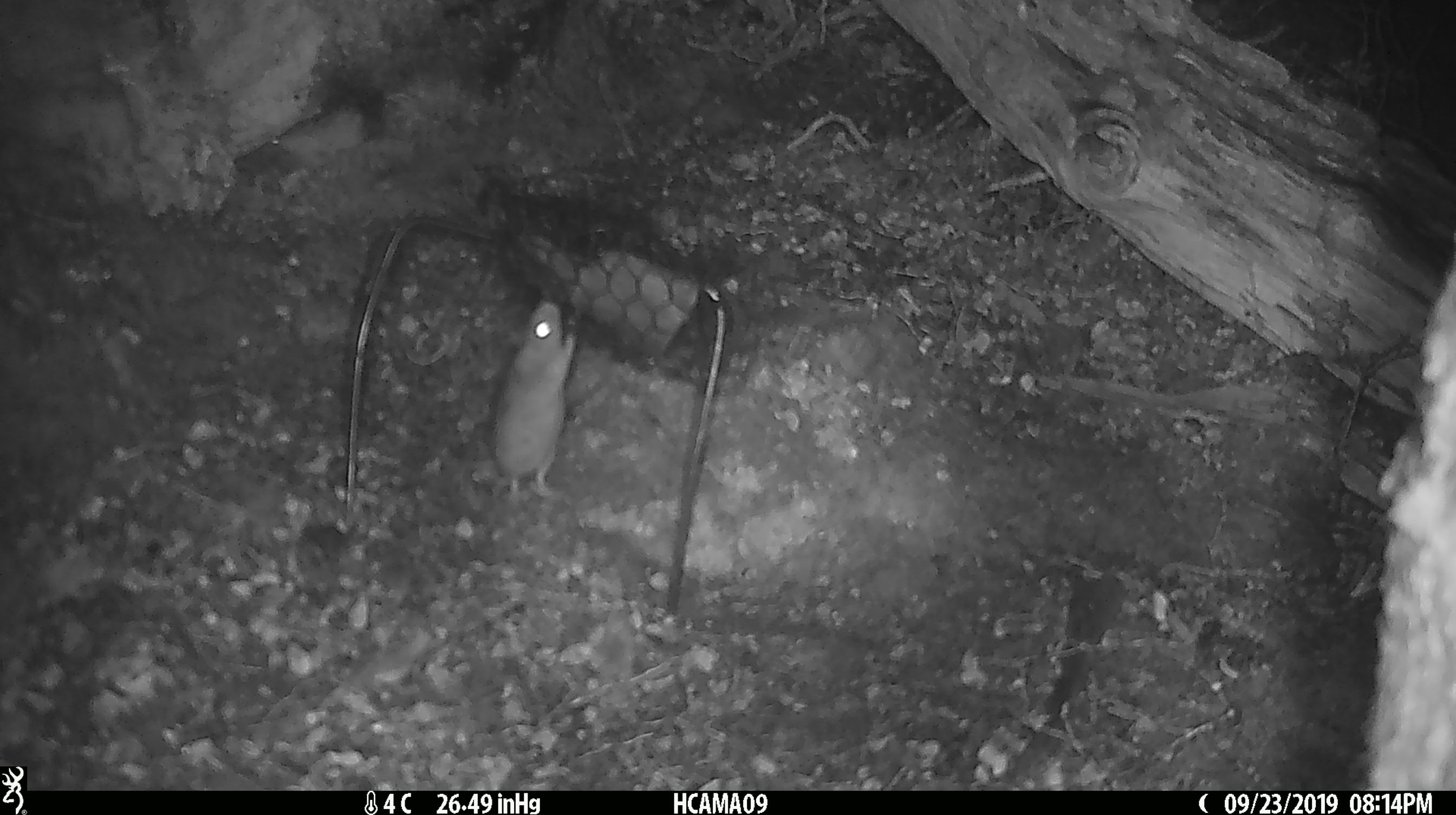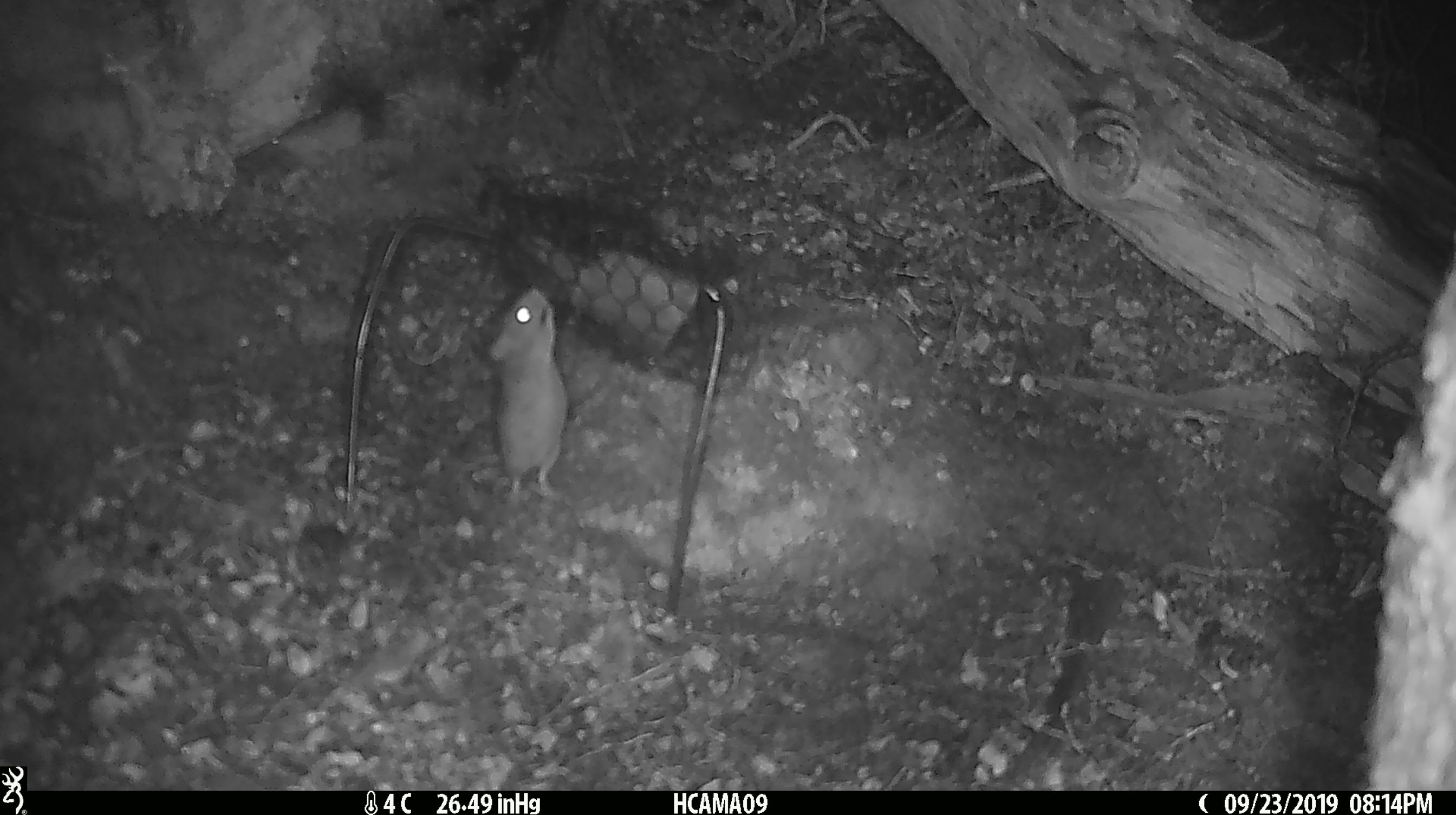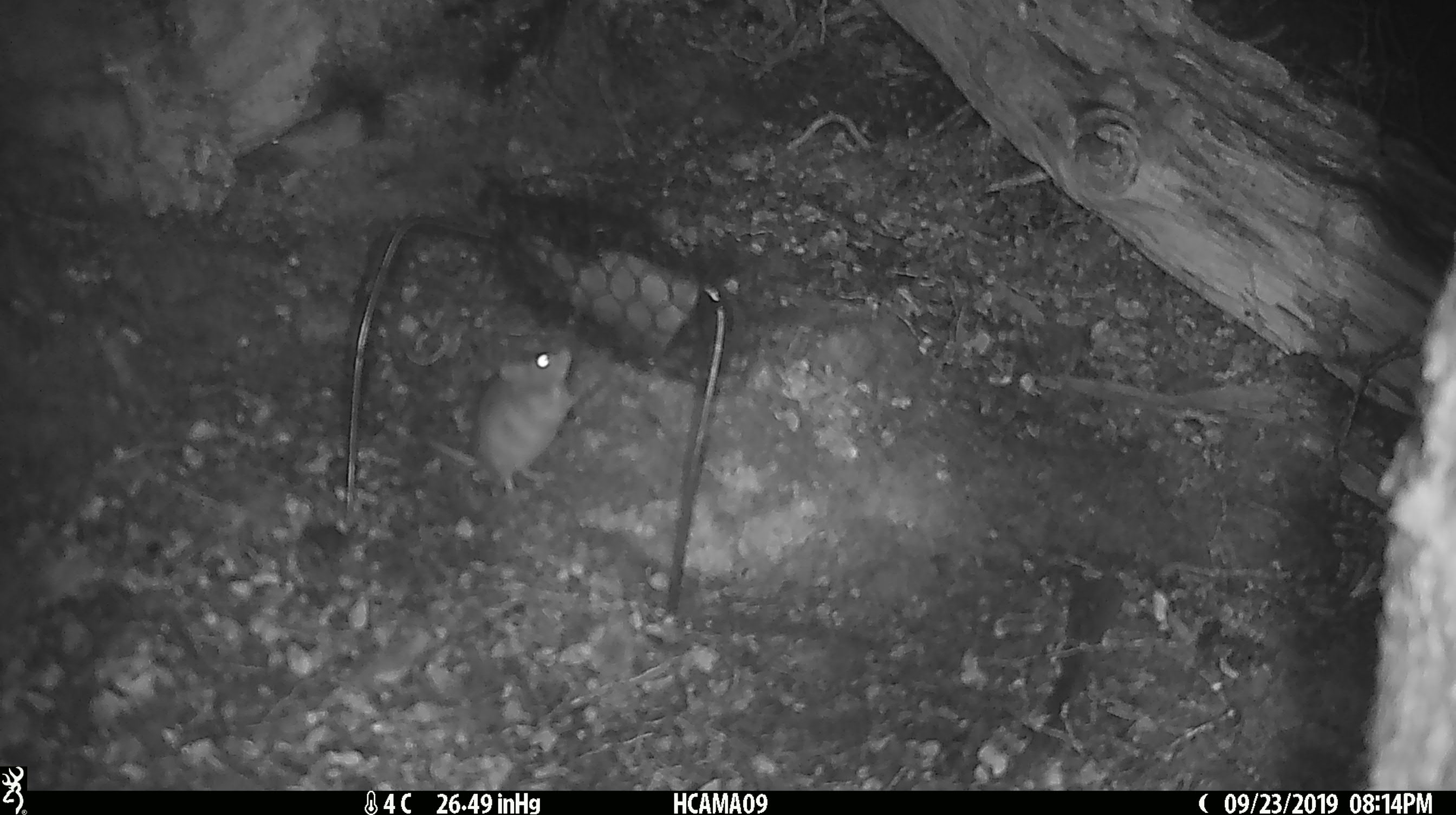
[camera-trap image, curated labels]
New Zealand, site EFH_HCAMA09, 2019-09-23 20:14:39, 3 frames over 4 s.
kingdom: Animalia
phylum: Chordata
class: Mammalia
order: Rodentia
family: Muridae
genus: Mus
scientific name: Mus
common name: mouse